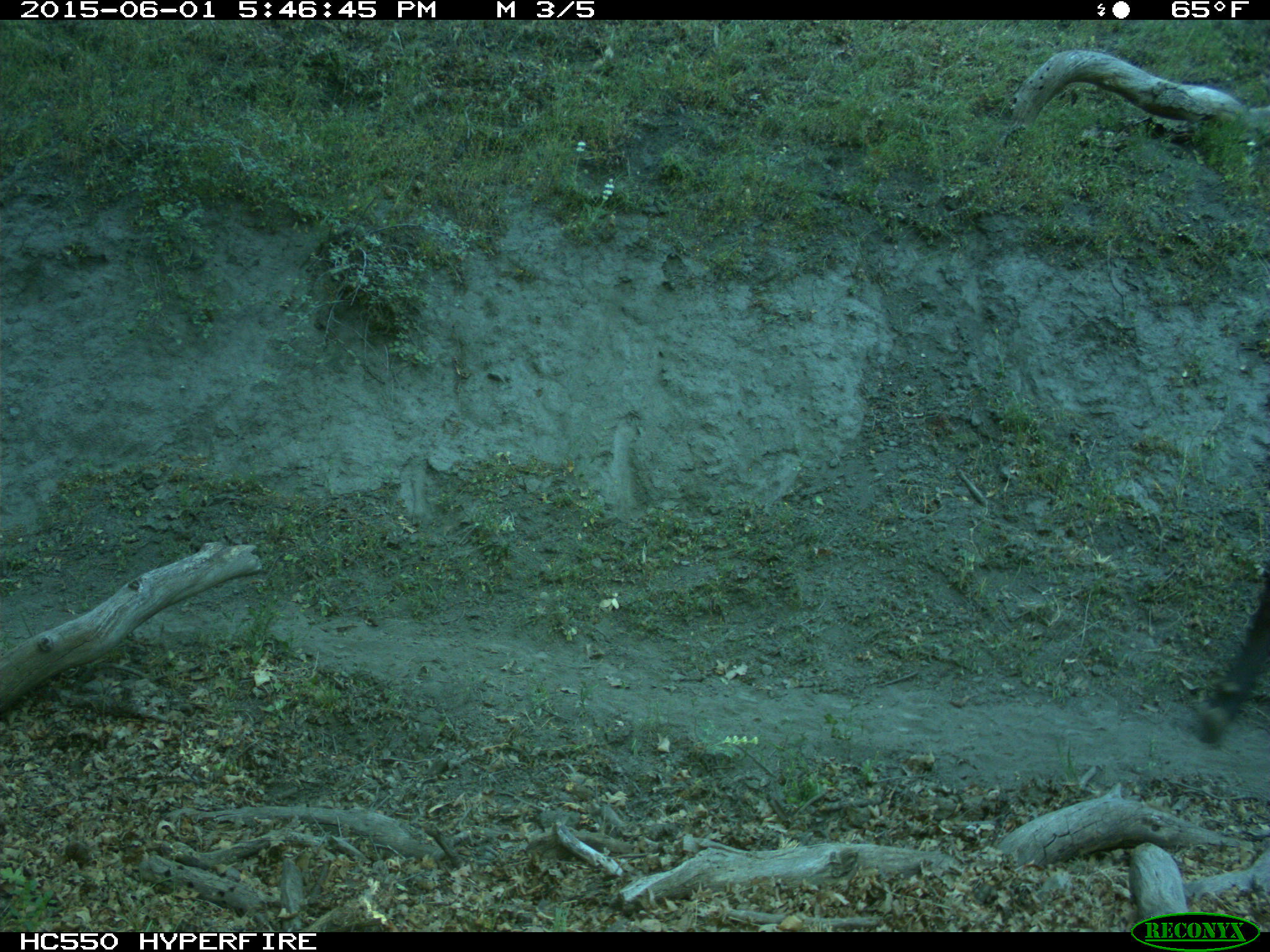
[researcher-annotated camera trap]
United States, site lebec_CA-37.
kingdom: Animalia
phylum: Chordata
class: Mammalia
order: Artiodactyla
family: Bovidae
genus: Bos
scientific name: Bos taurus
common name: domestic cow